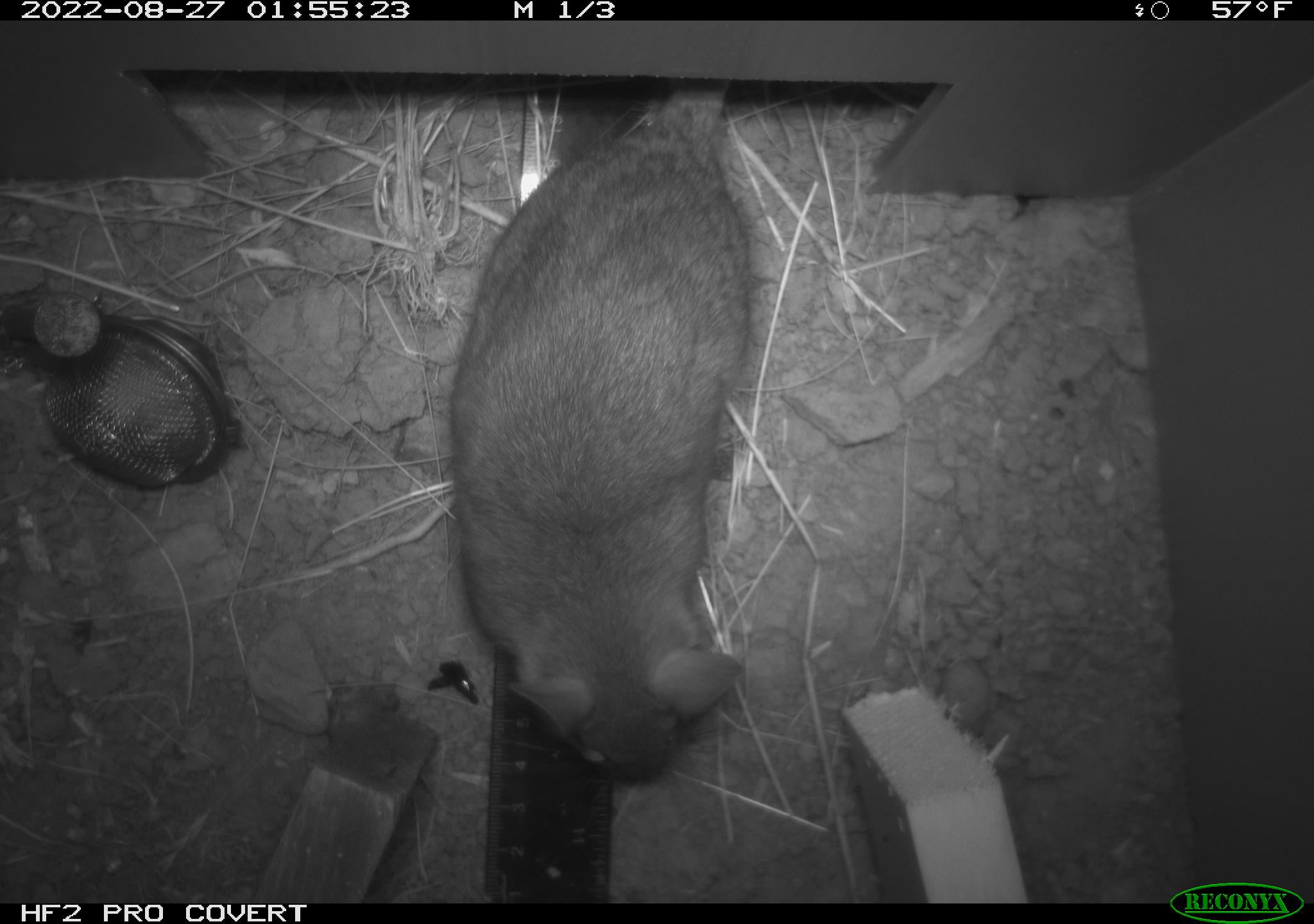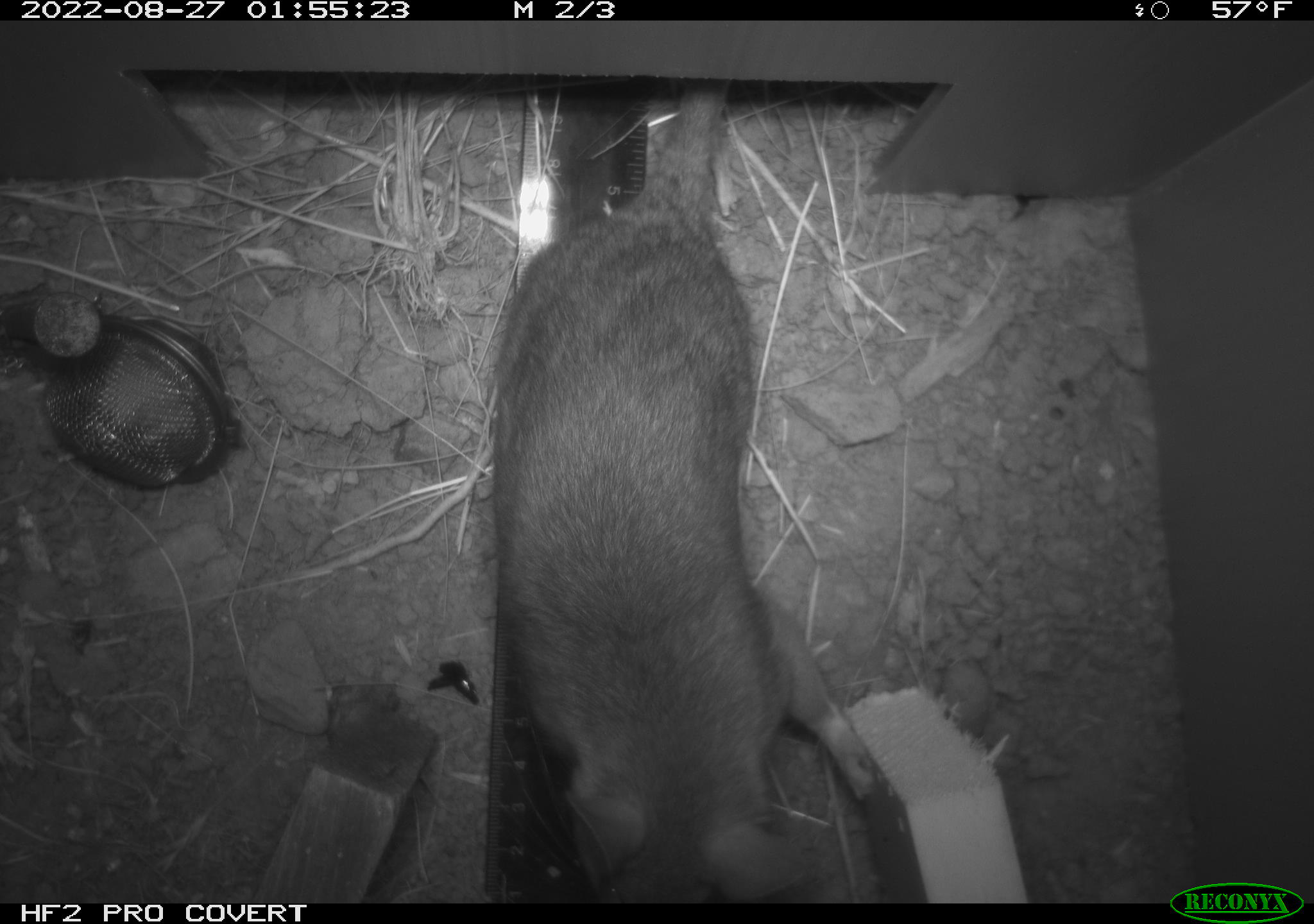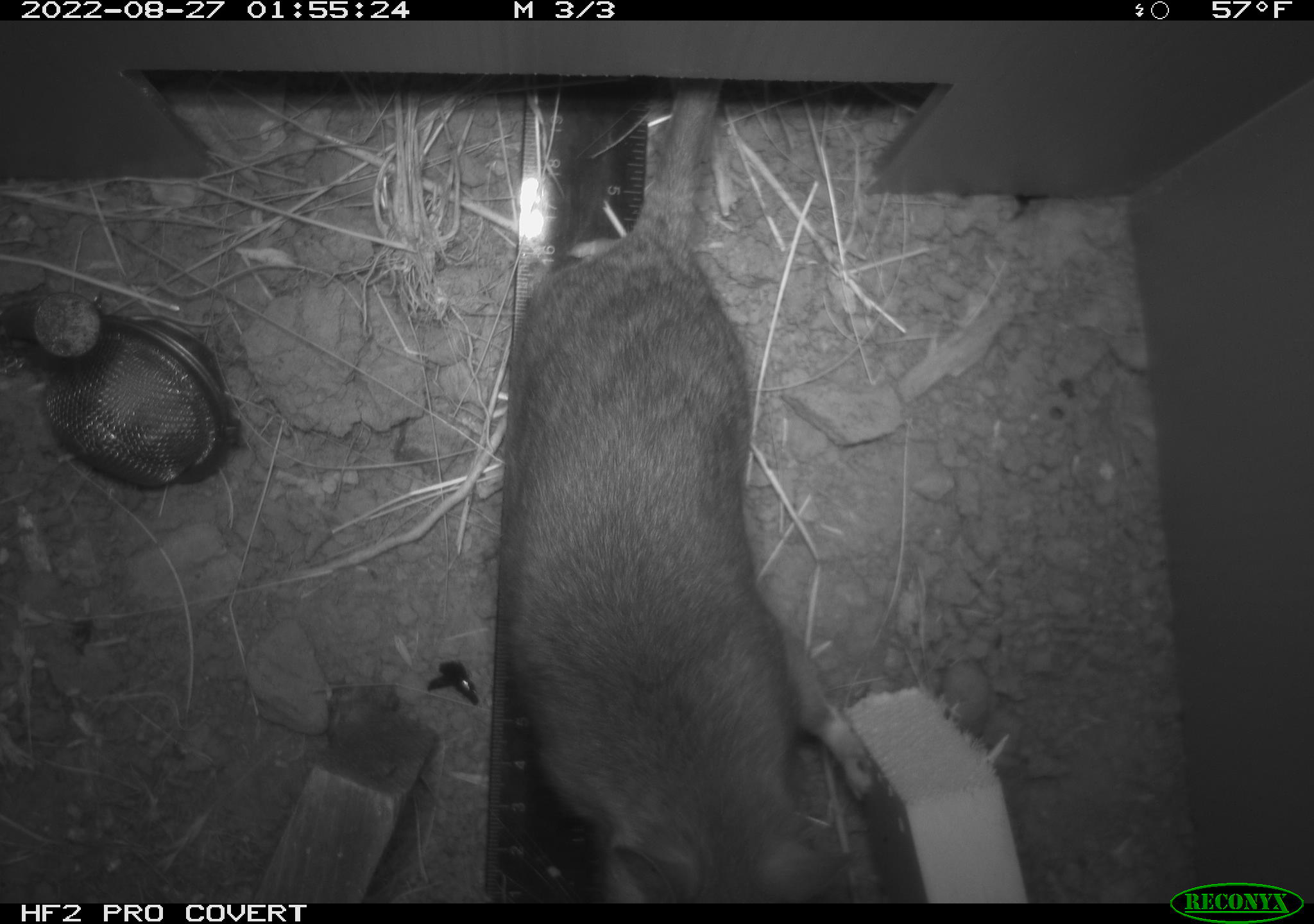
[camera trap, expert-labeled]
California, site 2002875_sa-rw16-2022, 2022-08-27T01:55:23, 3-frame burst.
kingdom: Animalia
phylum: Chordata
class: Mammalia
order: Rodentia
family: Muridae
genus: Rattus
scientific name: Rattus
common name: rat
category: rattus species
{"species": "rattus species (rat) (Rattus)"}